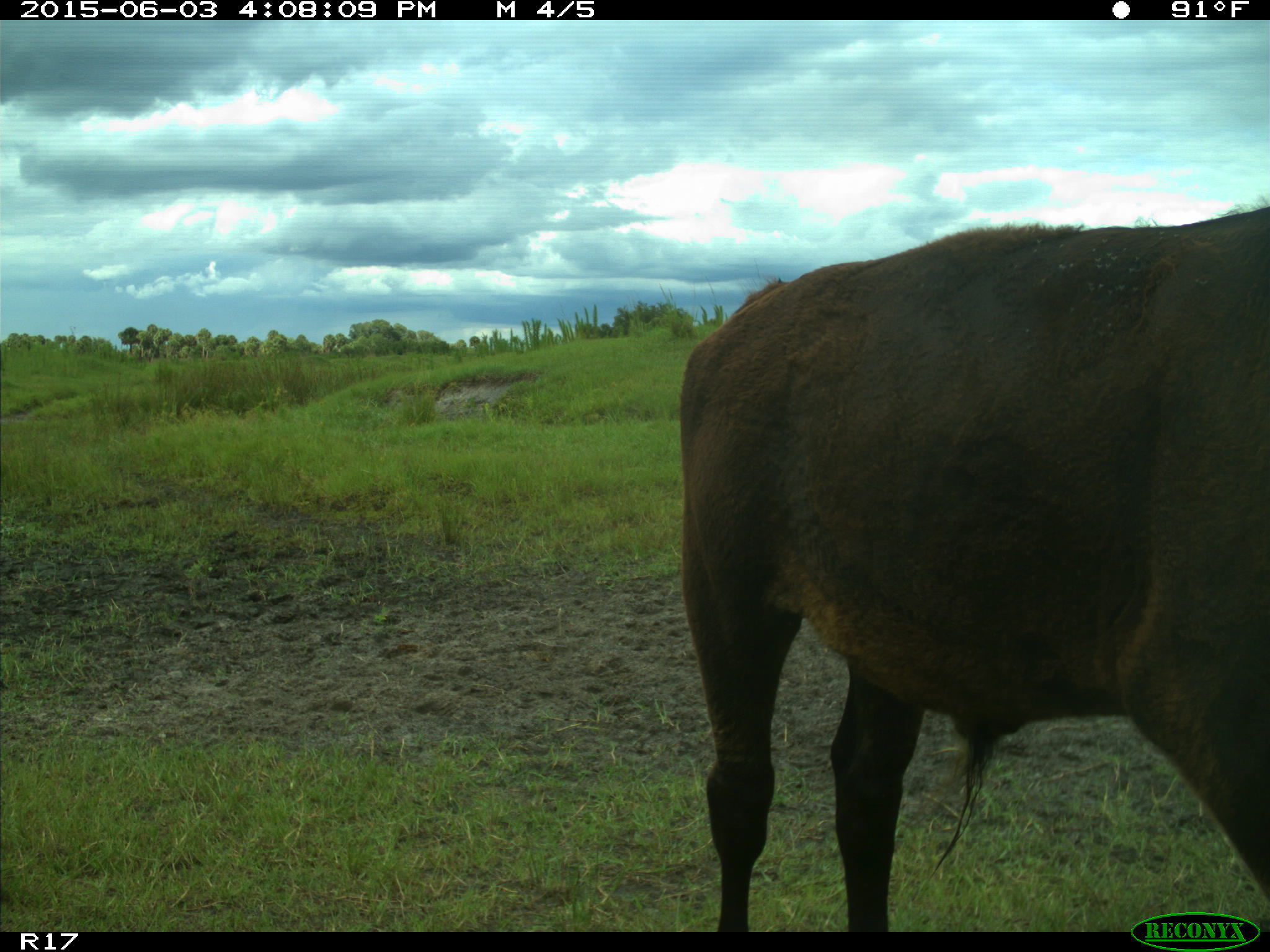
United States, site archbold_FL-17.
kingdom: Animalia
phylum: Chordata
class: Mammalia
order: Artiodactyla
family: Bovidae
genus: Bos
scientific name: Bos taurus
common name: domestic cow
Bos taurus (domestic cow).